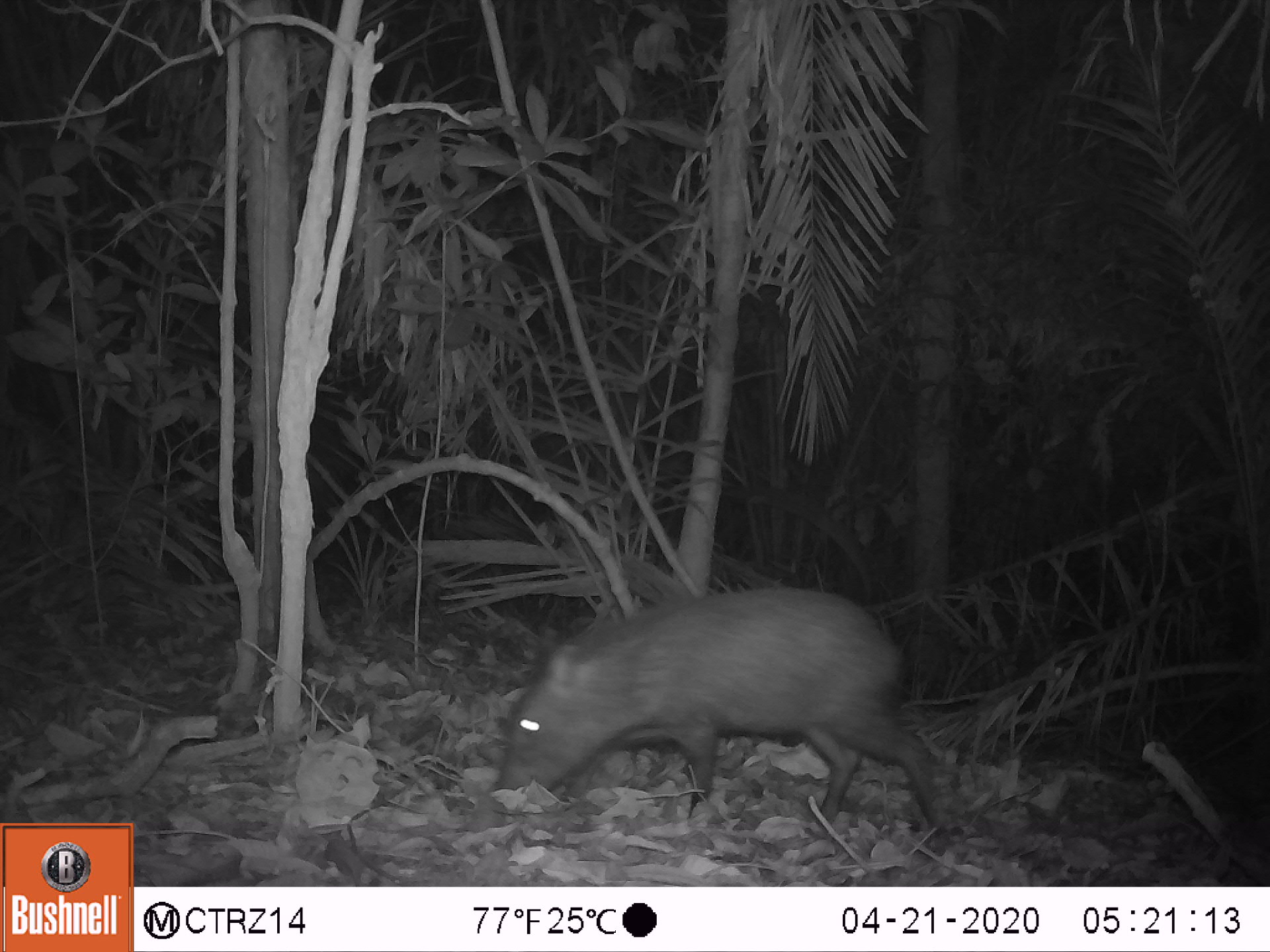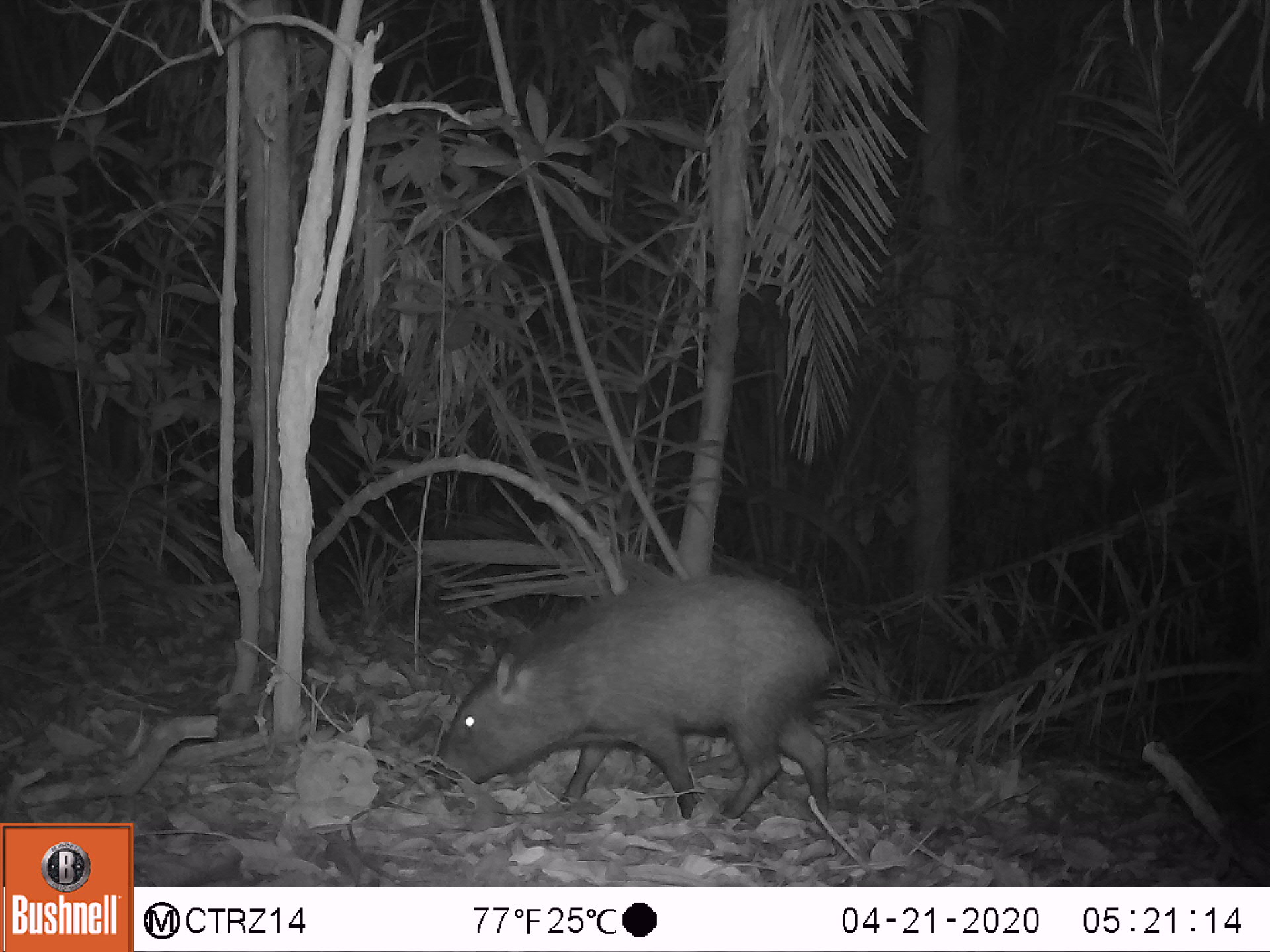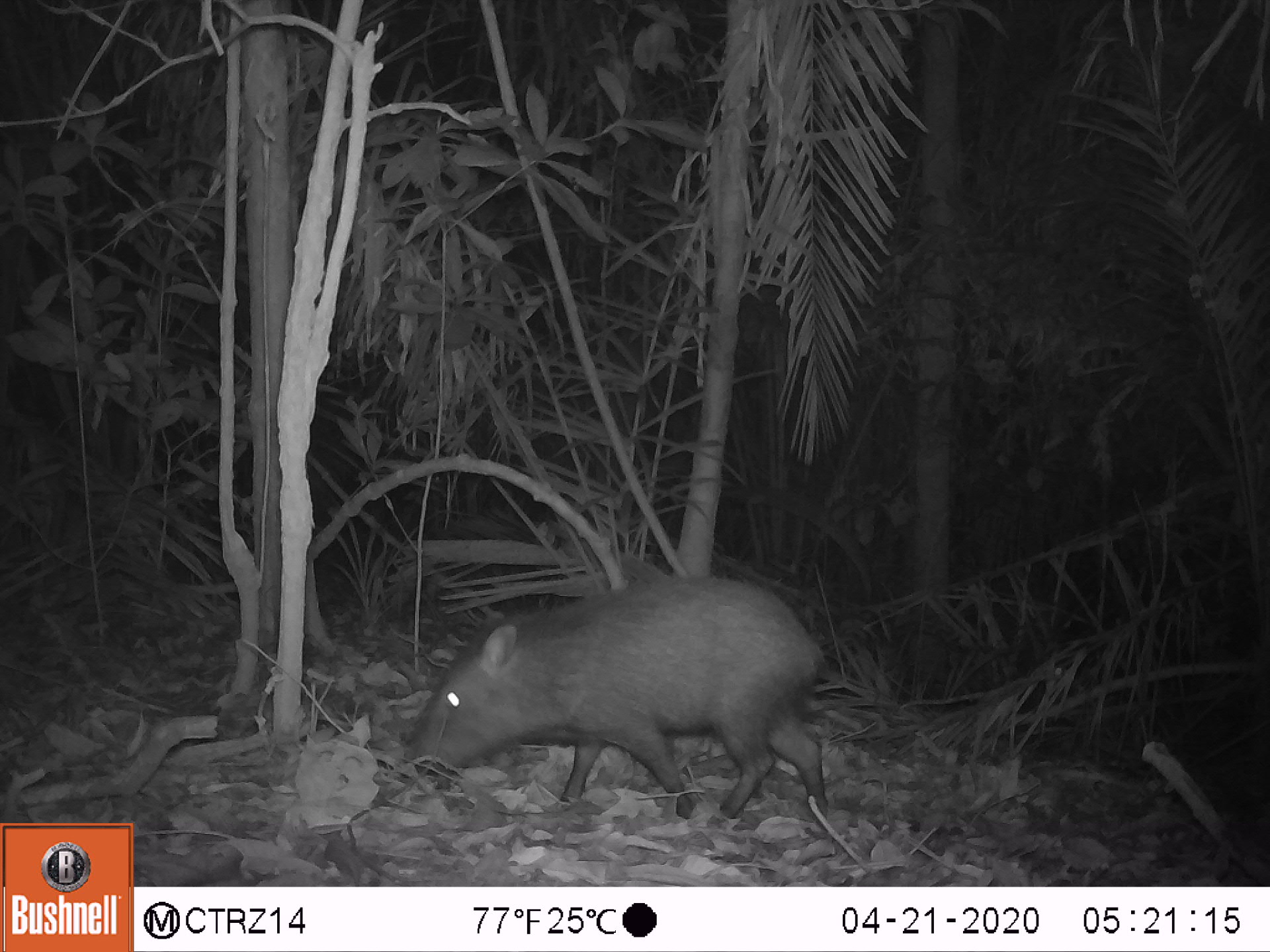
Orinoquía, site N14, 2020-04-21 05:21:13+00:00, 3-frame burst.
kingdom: Animalia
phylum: Chordata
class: Mammalia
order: Artiodactyla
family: Tayassuidae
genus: Pecari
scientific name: Pecari tajacu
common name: collared peccary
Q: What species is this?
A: Collared peccary (Pecari tajacu).